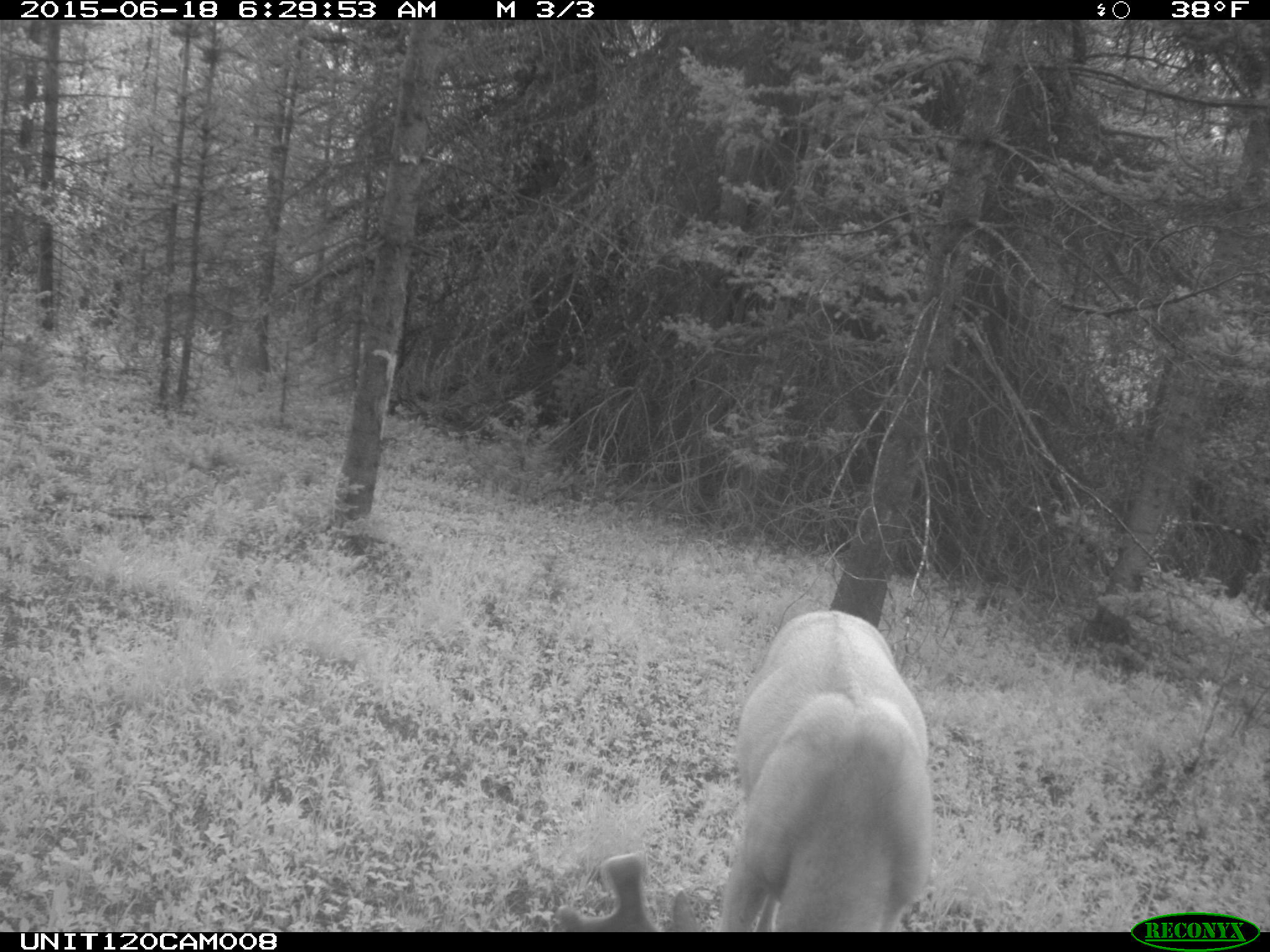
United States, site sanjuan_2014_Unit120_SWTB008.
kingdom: Animalia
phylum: Chordata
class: Mammalia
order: Artiodactyla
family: Cervidae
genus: Odocoileus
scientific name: Odocoileus hemionus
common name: mule deer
Odocoileus hemionus (mule deer).